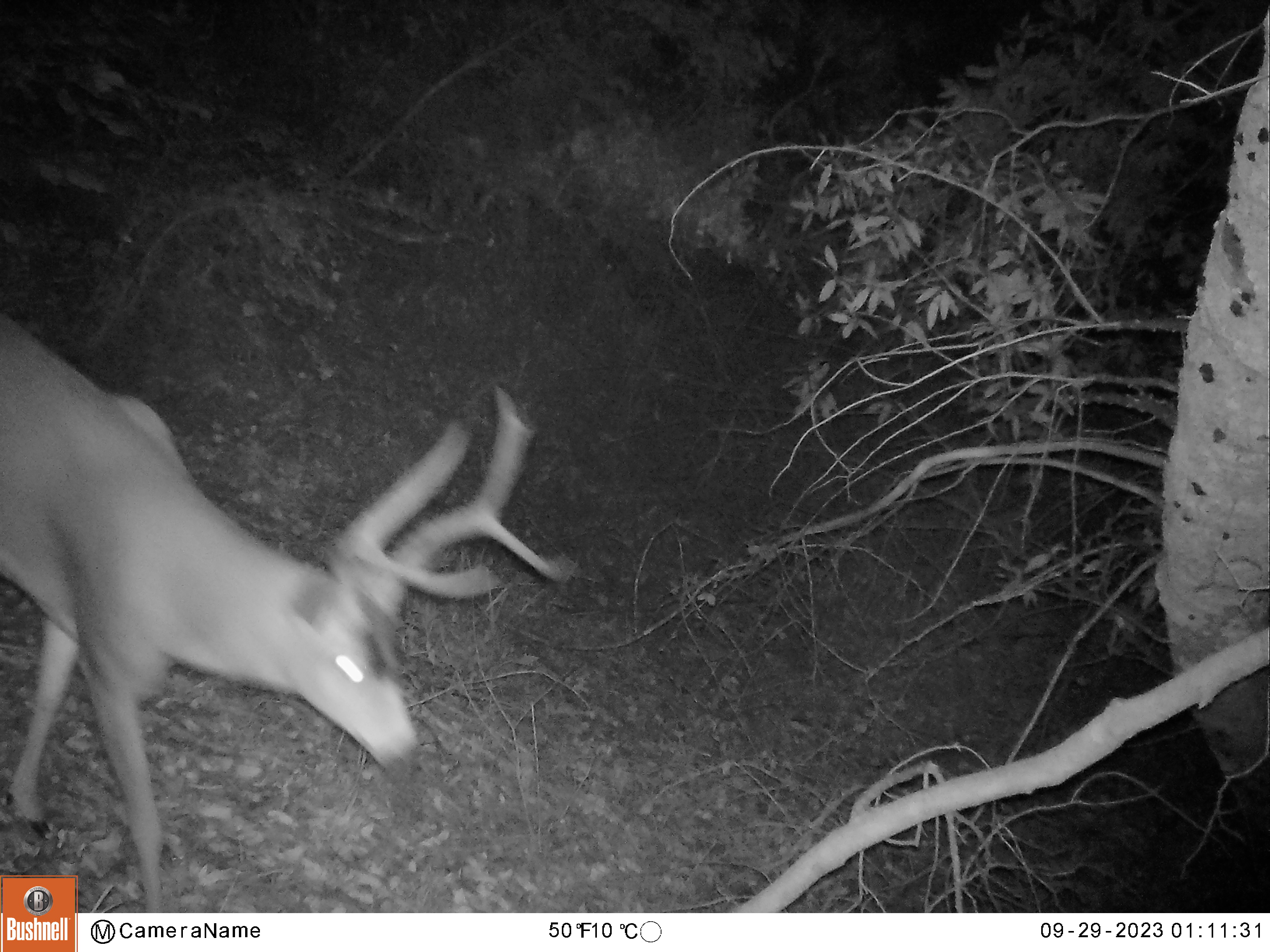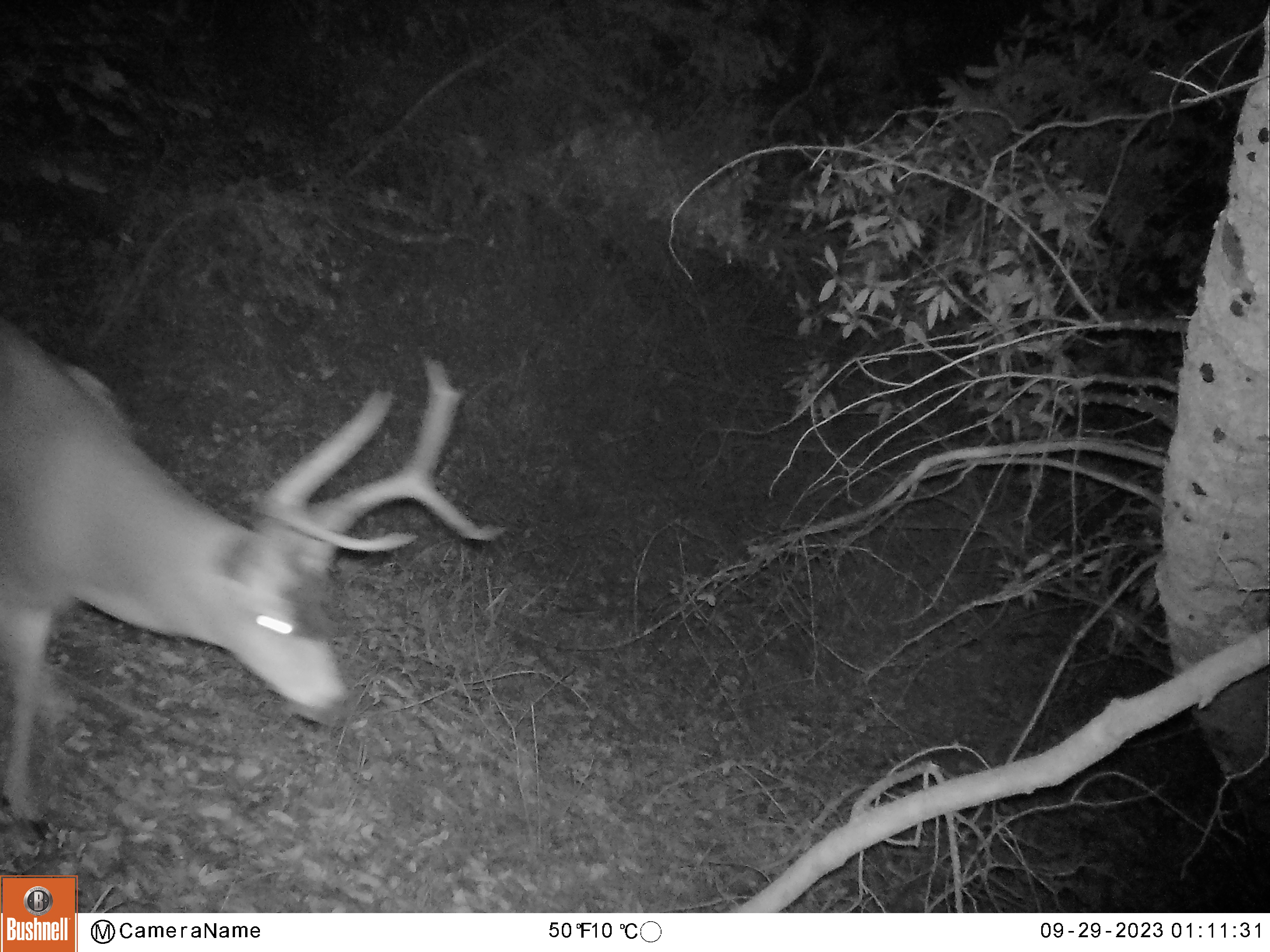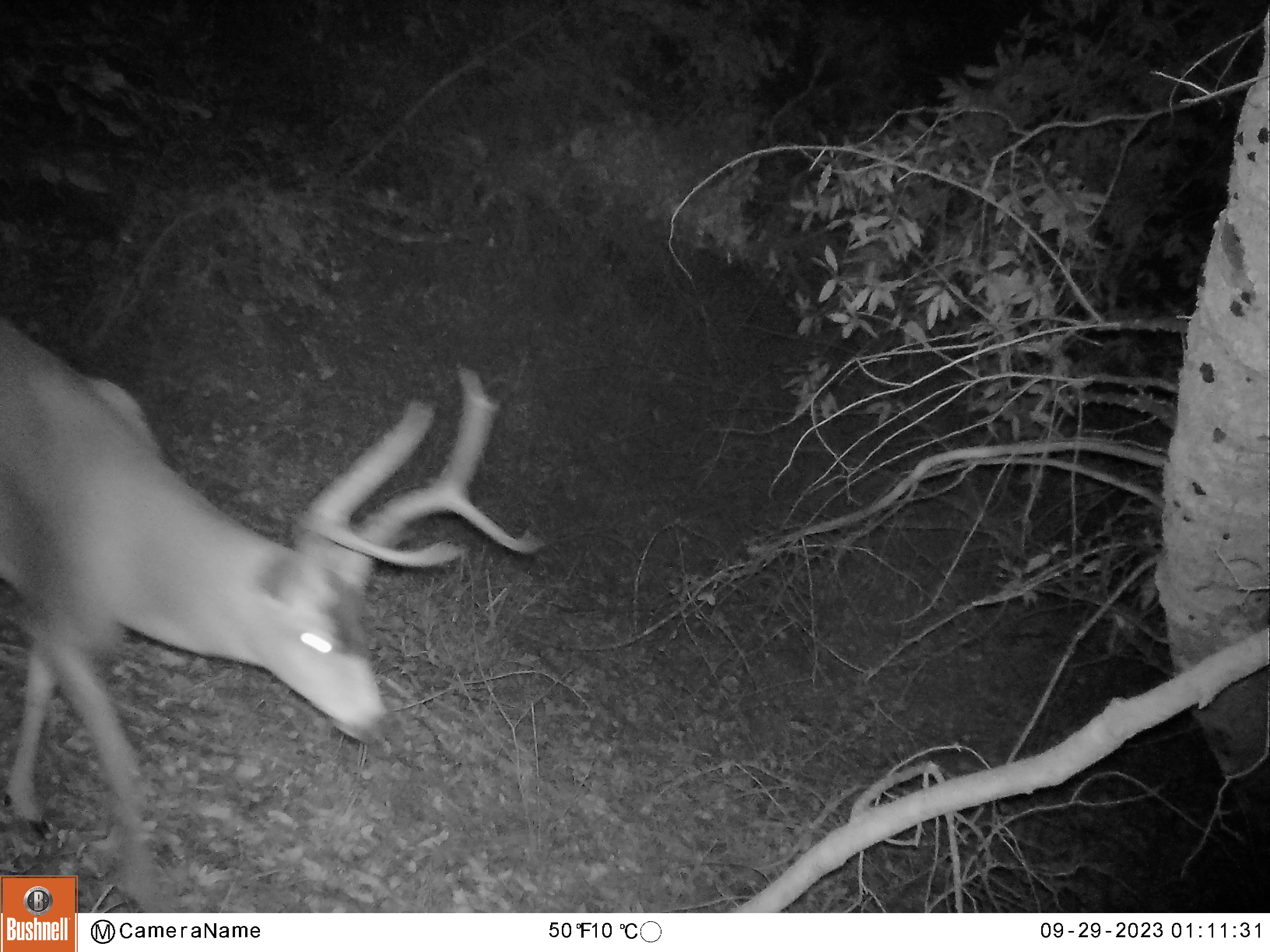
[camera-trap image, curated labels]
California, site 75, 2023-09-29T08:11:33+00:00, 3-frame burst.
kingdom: Animalia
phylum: Chordata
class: Mammalia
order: Artiodactyla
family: Cervidae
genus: Odocoileus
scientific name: Odocoileus hemionus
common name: mule deer